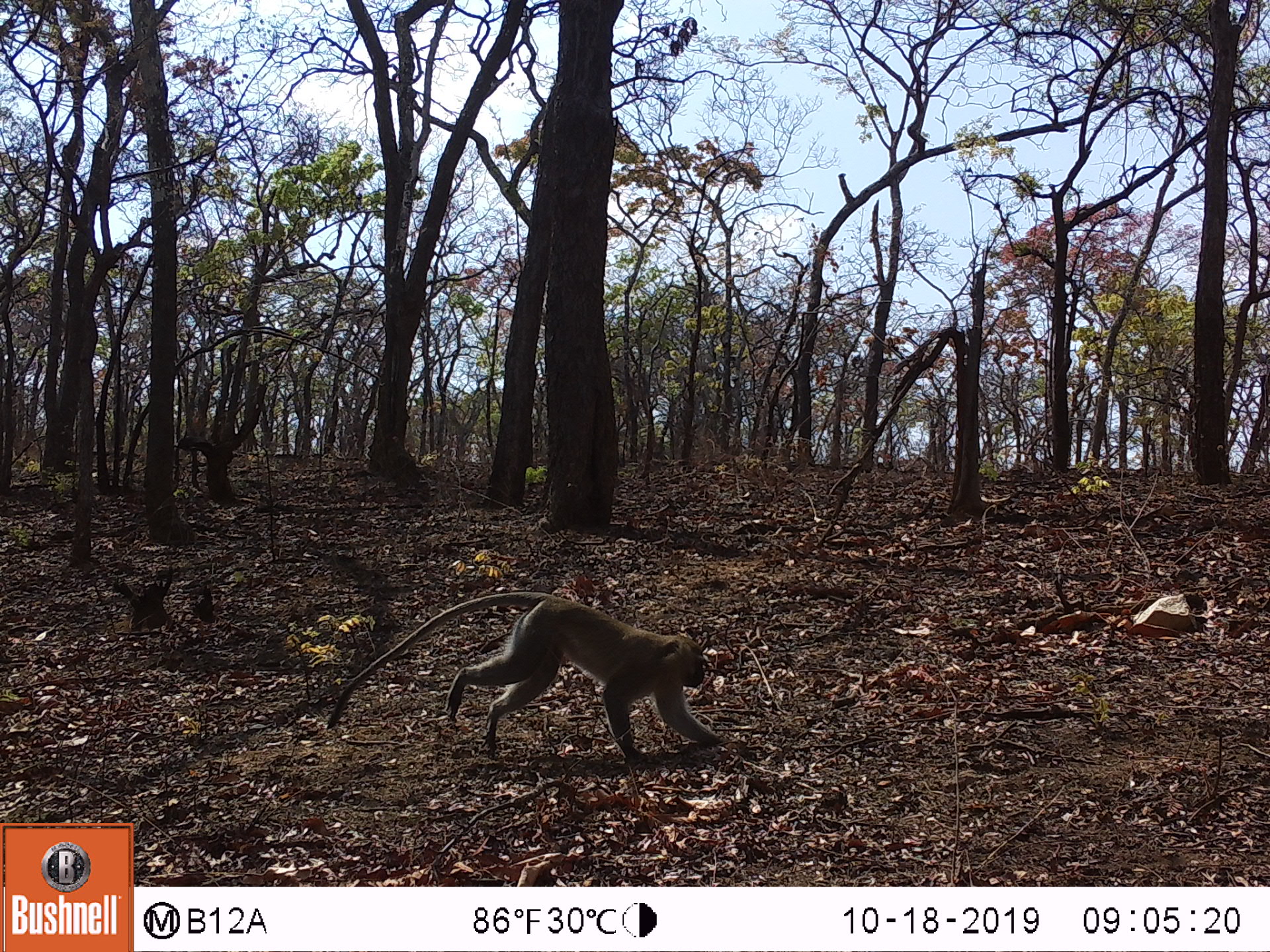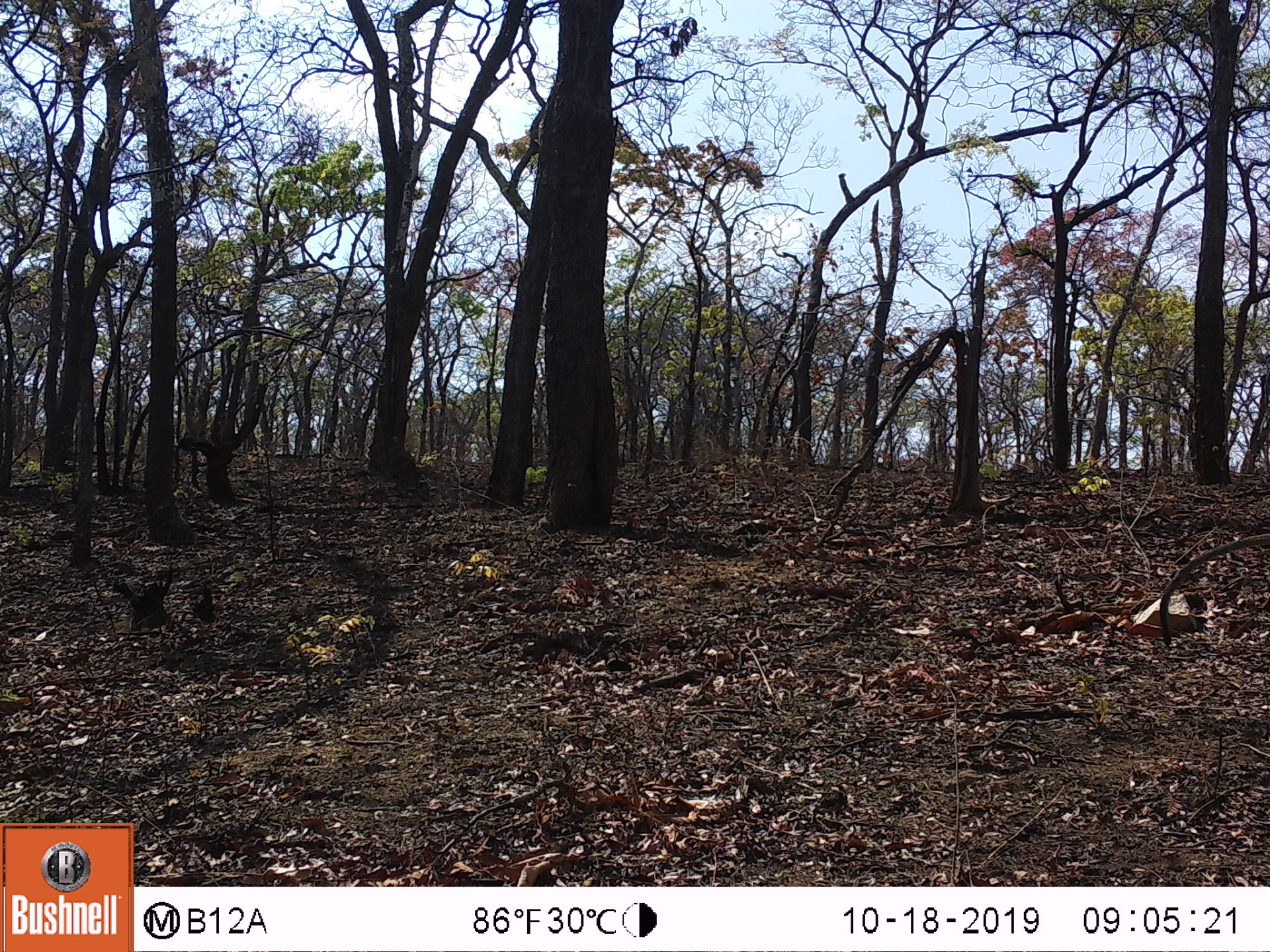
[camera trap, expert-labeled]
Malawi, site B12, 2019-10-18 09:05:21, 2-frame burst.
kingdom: Animalia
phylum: Chordata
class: Mammalia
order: Primates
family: Cercopithecidae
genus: Chlorocebus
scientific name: Chlorocebus pygerythrus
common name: vervet monkey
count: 1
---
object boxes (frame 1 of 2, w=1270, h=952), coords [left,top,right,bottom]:
vervet monkey: [322,592,728,760]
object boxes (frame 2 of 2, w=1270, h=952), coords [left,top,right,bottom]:
vervet monkey: [1163,527,1262,651]